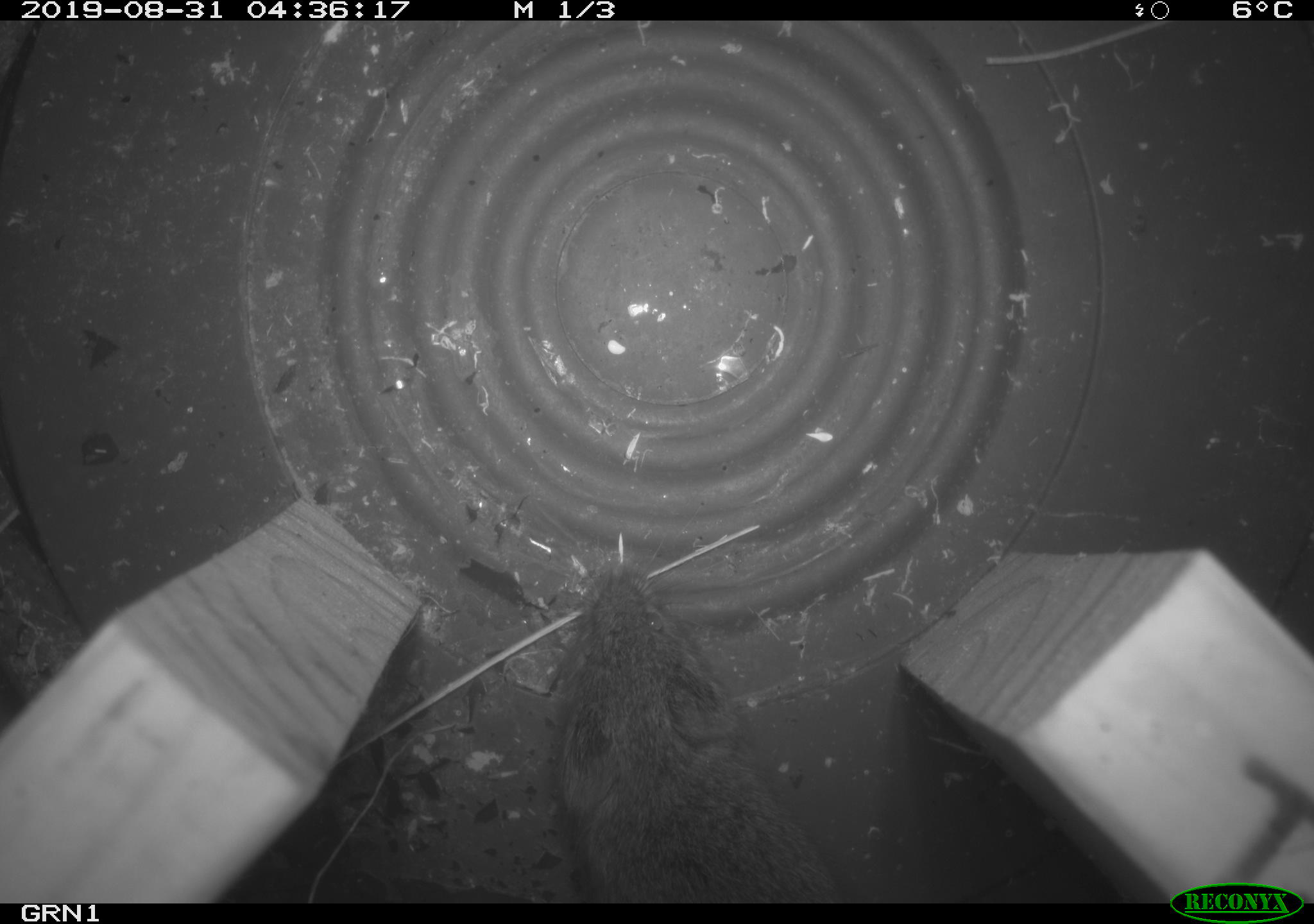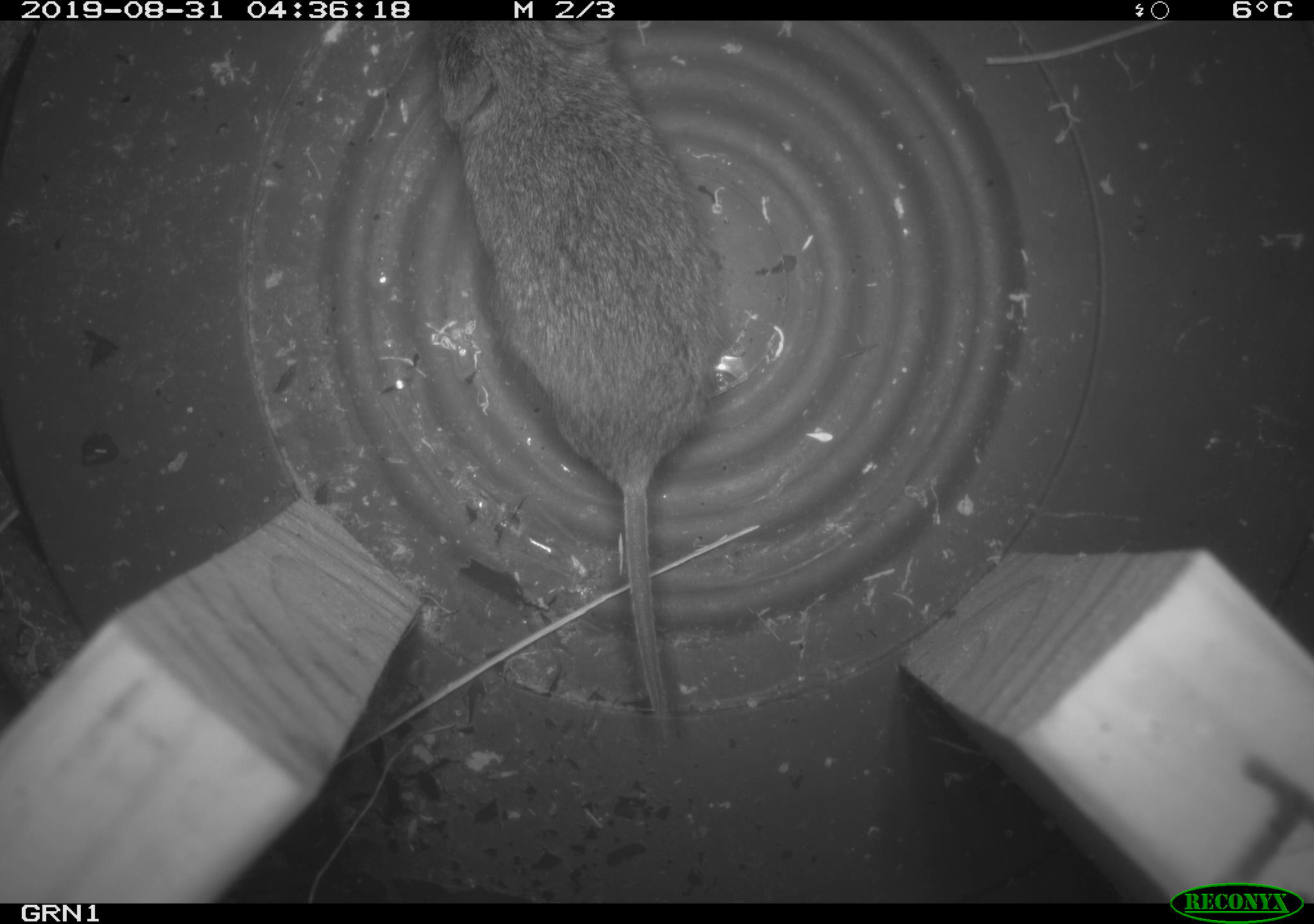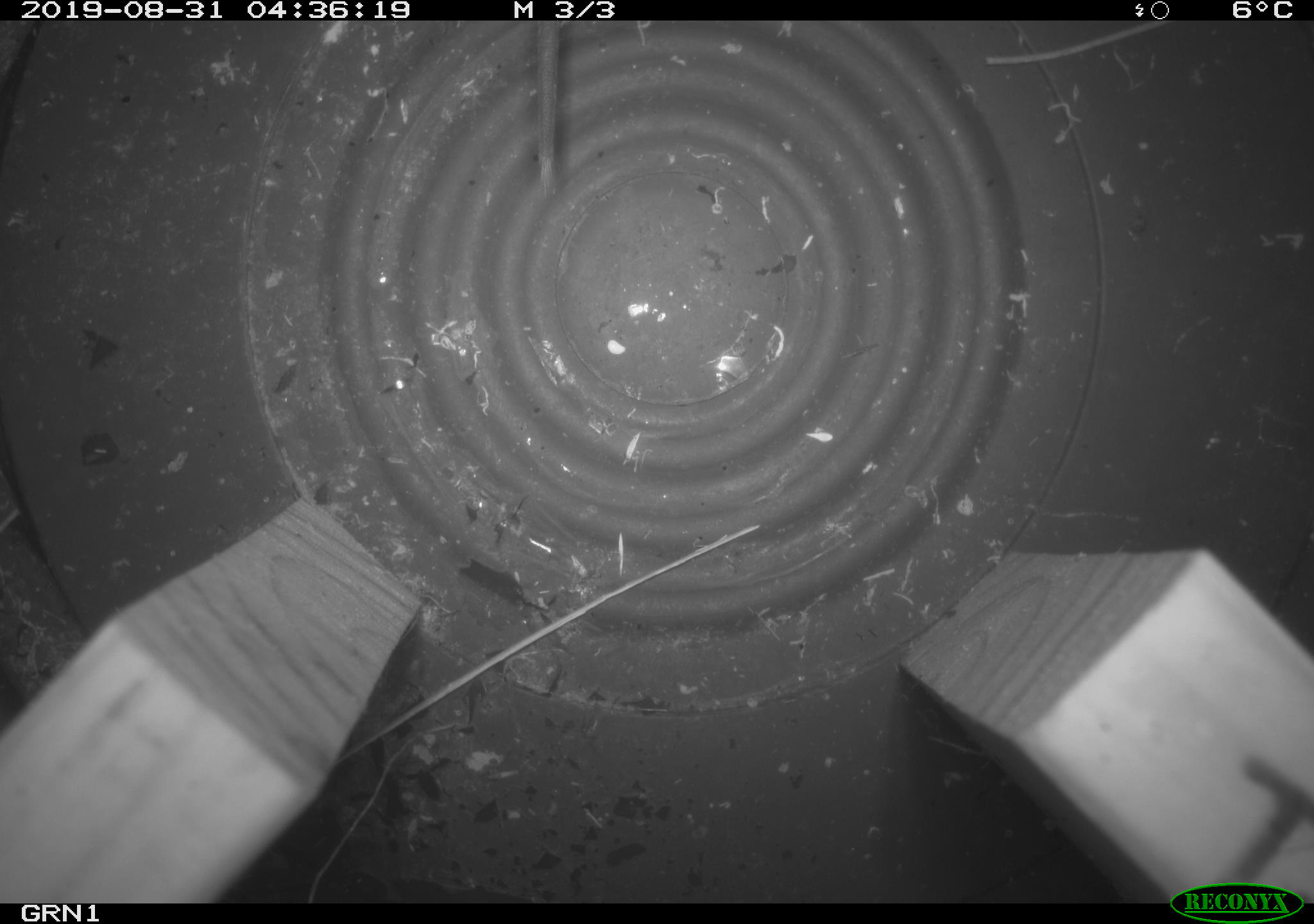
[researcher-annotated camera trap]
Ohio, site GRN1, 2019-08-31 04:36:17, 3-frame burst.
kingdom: Animalia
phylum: Chordata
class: Mammalia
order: Rodentia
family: Cricetidae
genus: Microtus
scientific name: Microtus pennsylvanicus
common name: meadow vole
Meadow vole (Microtus pennsylvanicus).